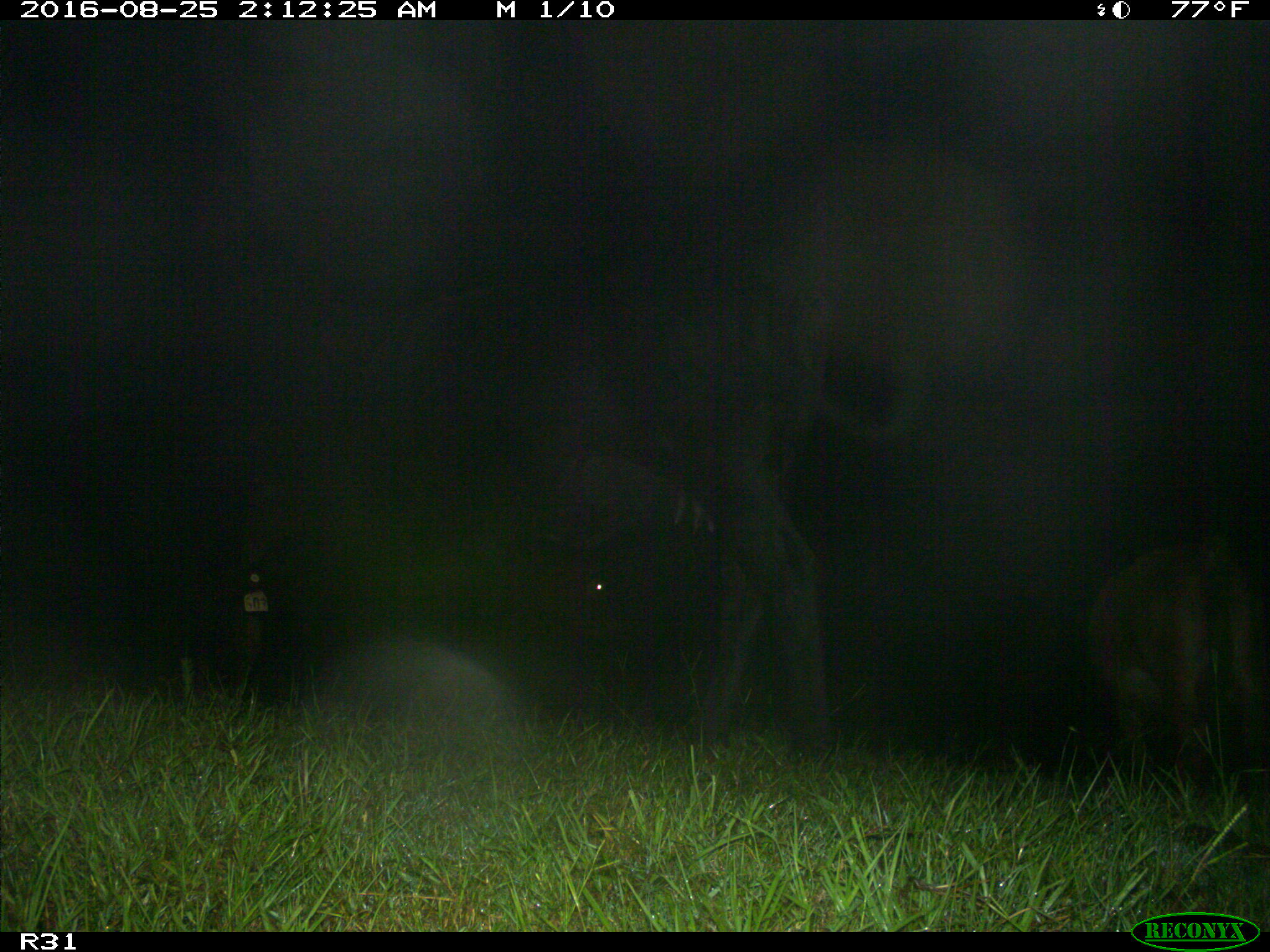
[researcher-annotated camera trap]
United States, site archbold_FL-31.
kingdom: Animalia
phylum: Chordata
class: Mammalia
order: Artiodactyla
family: Bovidae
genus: Bos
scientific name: Bos taurus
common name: domestic cow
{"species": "Bos taurus (domestic cow)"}